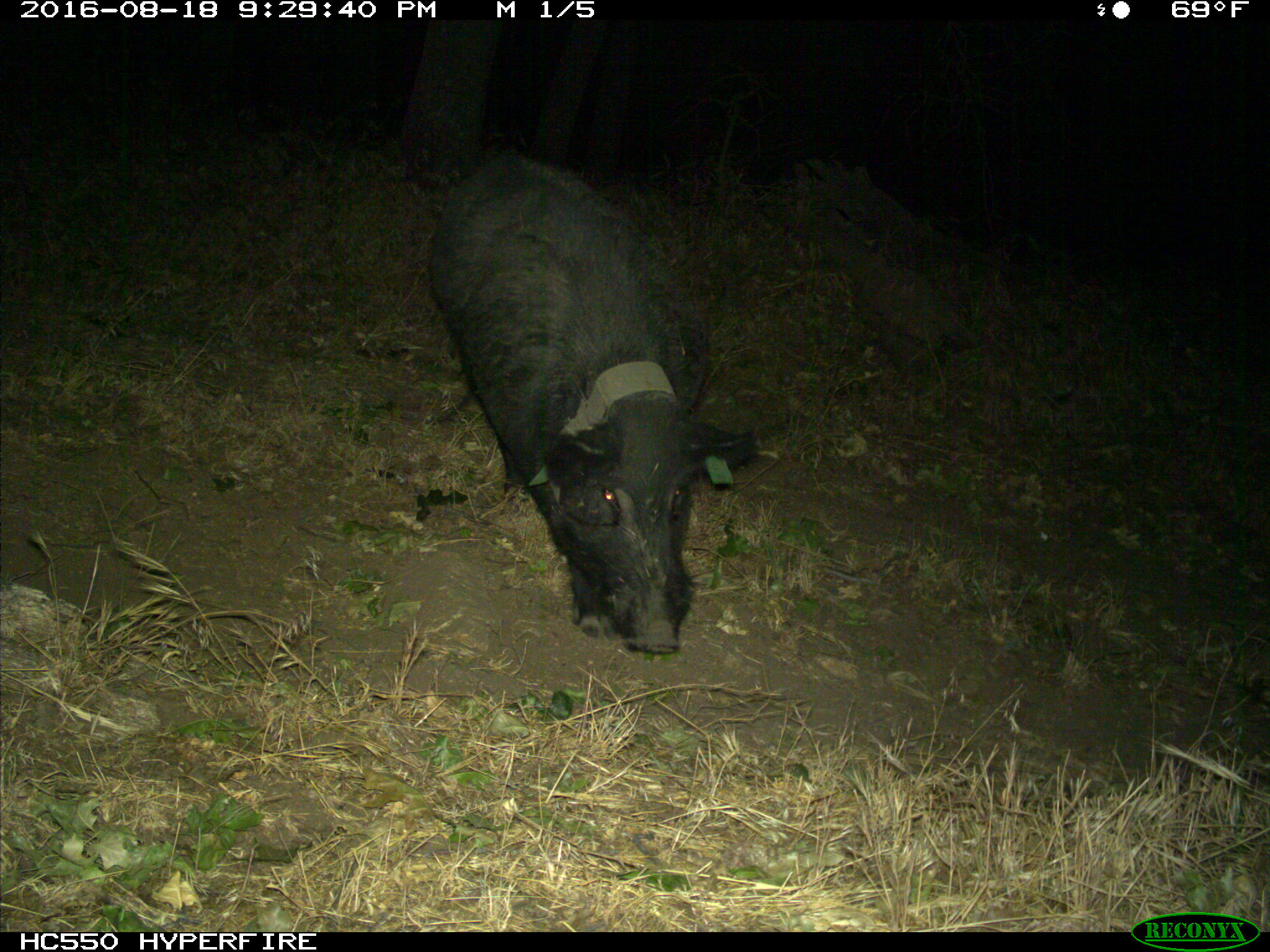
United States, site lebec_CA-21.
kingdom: Animalia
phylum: Chordata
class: Mammalia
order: Artiodactyla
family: Suidae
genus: Sus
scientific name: Sus scrofa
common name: wild boar